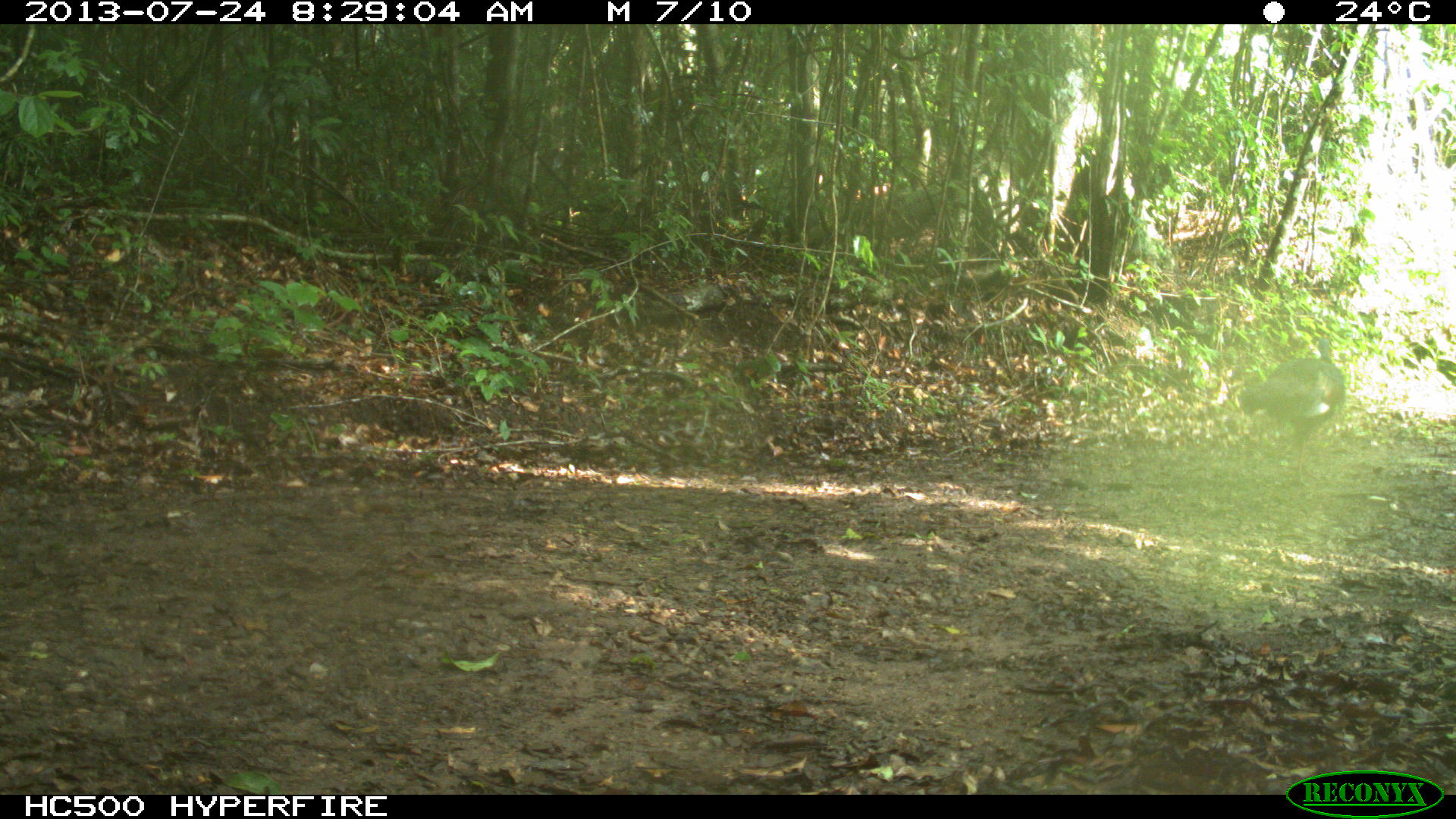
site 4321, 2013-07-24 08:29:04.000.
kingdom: Animalia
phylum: Chordata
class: Aves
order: Galliformes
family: Phasianidae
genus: Meleagris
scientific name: Meleagris ocellata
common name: ocellated turkey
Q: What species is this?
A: Meleagris ocellata (ocellated turkey).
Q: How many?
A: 3.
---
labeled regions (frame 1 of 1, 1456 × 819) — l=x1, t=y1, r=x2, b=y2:
meleagris ocellata: l=1237, t=333, r=1346, b=485